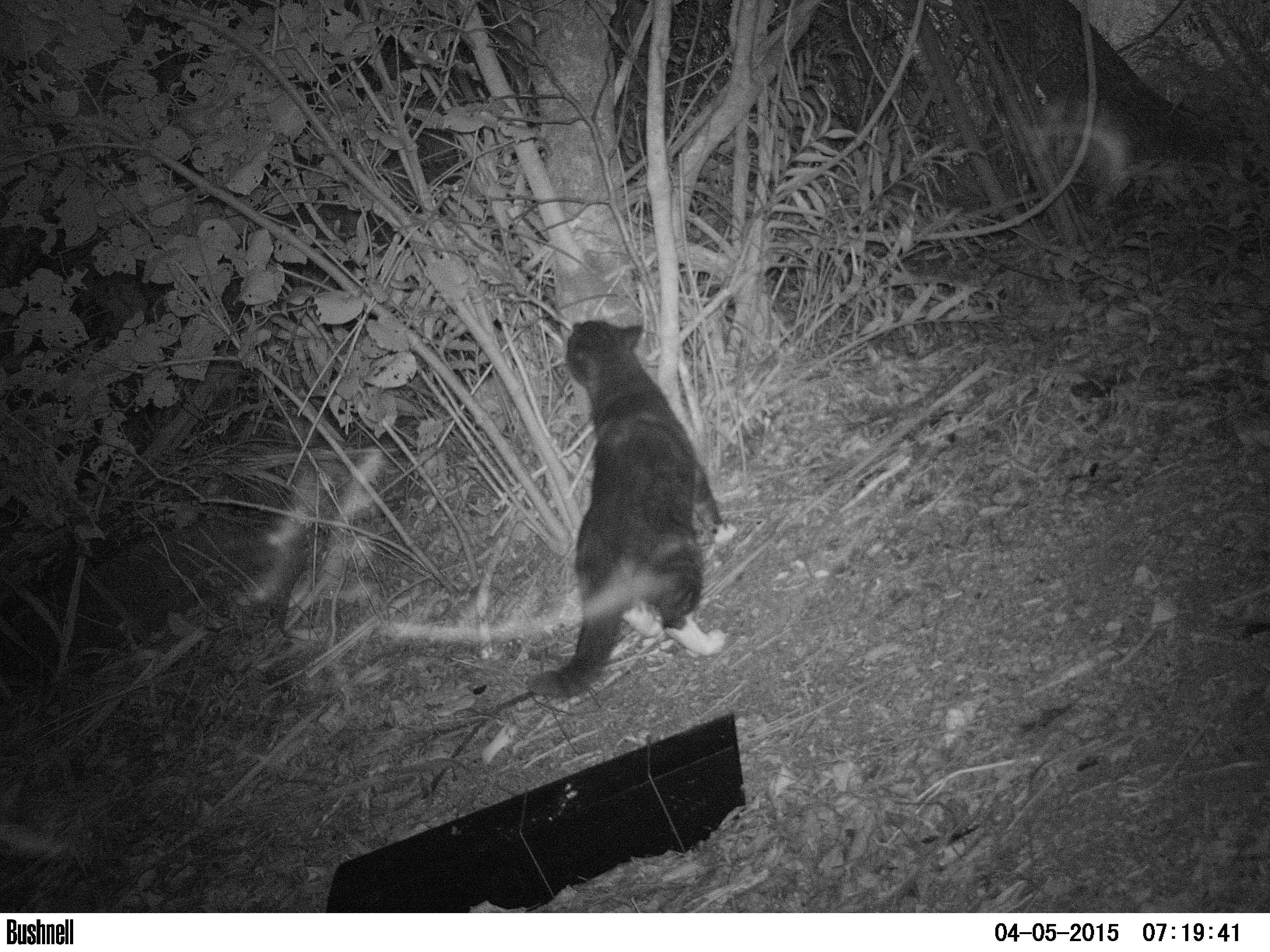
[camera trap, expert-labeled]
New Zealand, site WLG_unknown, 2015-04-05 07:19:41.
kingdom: Animalia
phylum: Chordata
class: Mammalia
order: Carnivora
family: Felidae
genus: Felis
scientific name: Felis catus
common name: domestic cat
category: cat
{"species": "cat (domestic cat) (Felis catus)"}